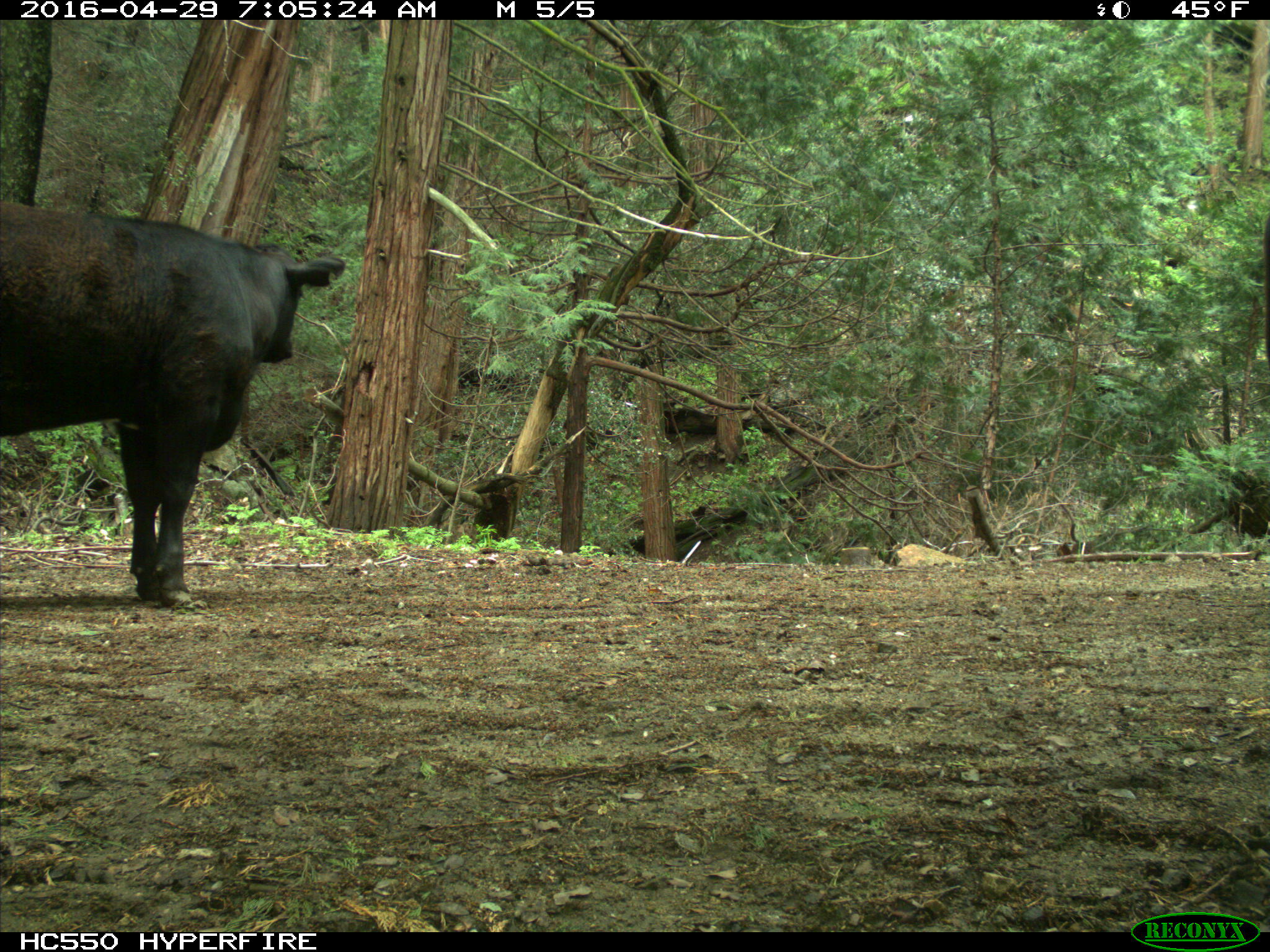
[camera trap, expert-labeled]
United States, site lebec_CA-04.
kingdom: Animalia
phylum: Chordata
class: Mammalia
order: Artiodactyla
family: Bovidae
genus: Bos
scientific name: Bos taurus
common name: domestic cow